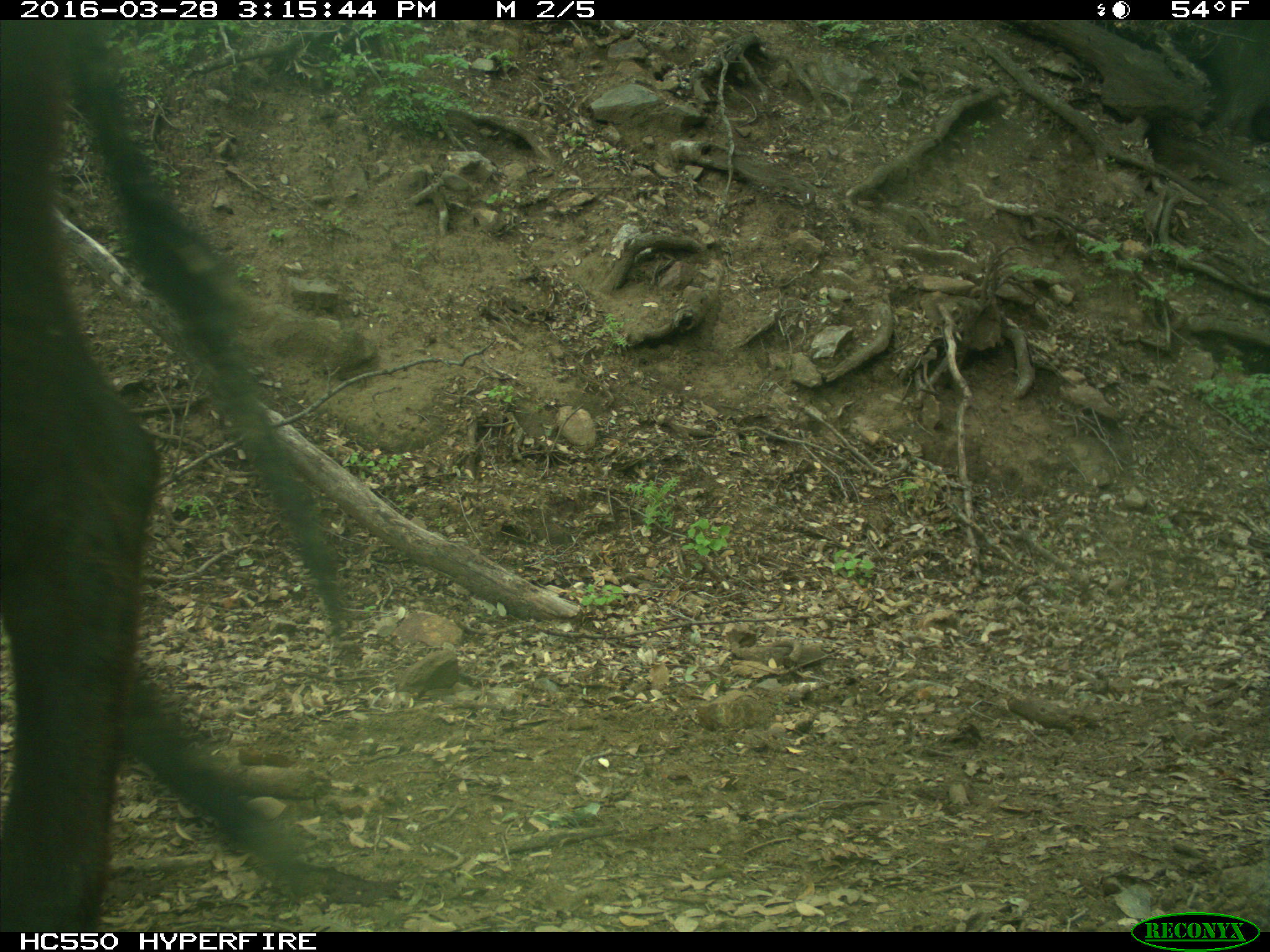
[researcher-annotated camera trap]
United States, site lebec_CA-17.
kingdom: Animalia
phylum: Chordata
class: Mammalia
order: Artiodactyla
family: Bovidae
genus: Bos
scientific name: Bos taurus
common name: domestic cow